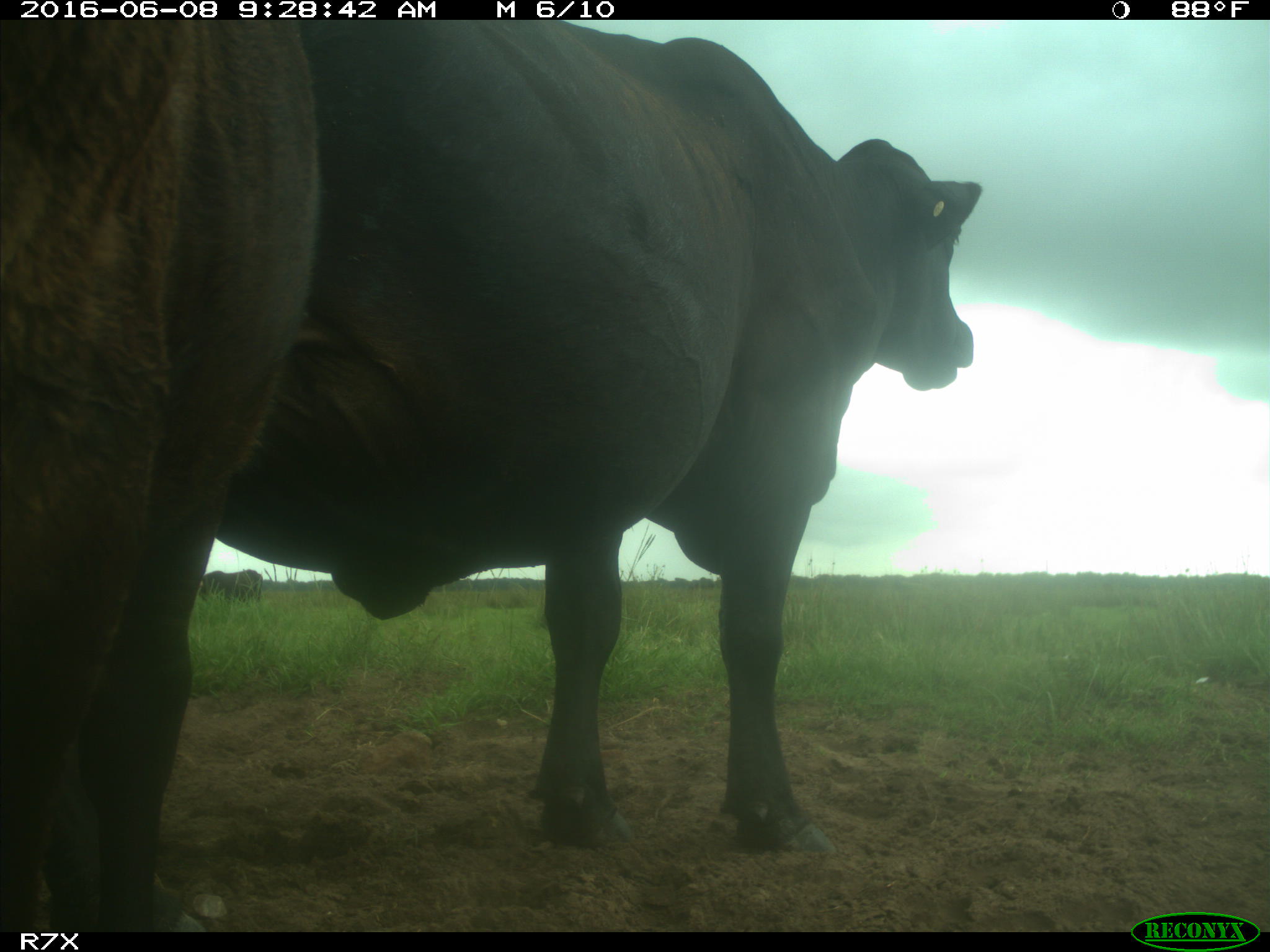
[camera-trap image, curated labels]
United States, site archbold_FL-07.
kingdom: Animalia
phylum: Chordata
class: Mammalia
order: Artiodactyla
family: Bovidae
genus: Bos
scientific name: Bos taurus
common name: domestic cow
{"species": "Bos taurus (domestic cow)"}